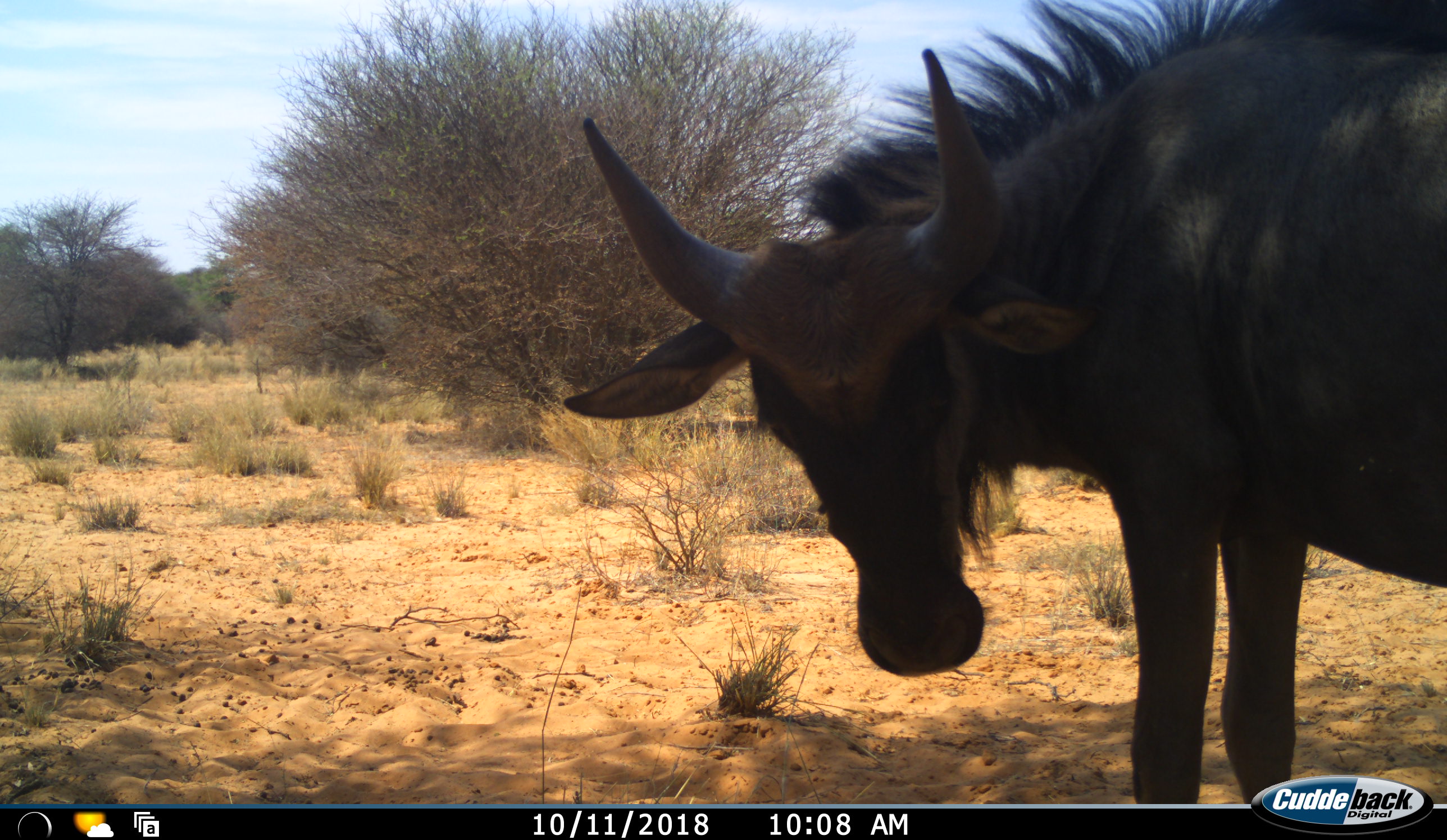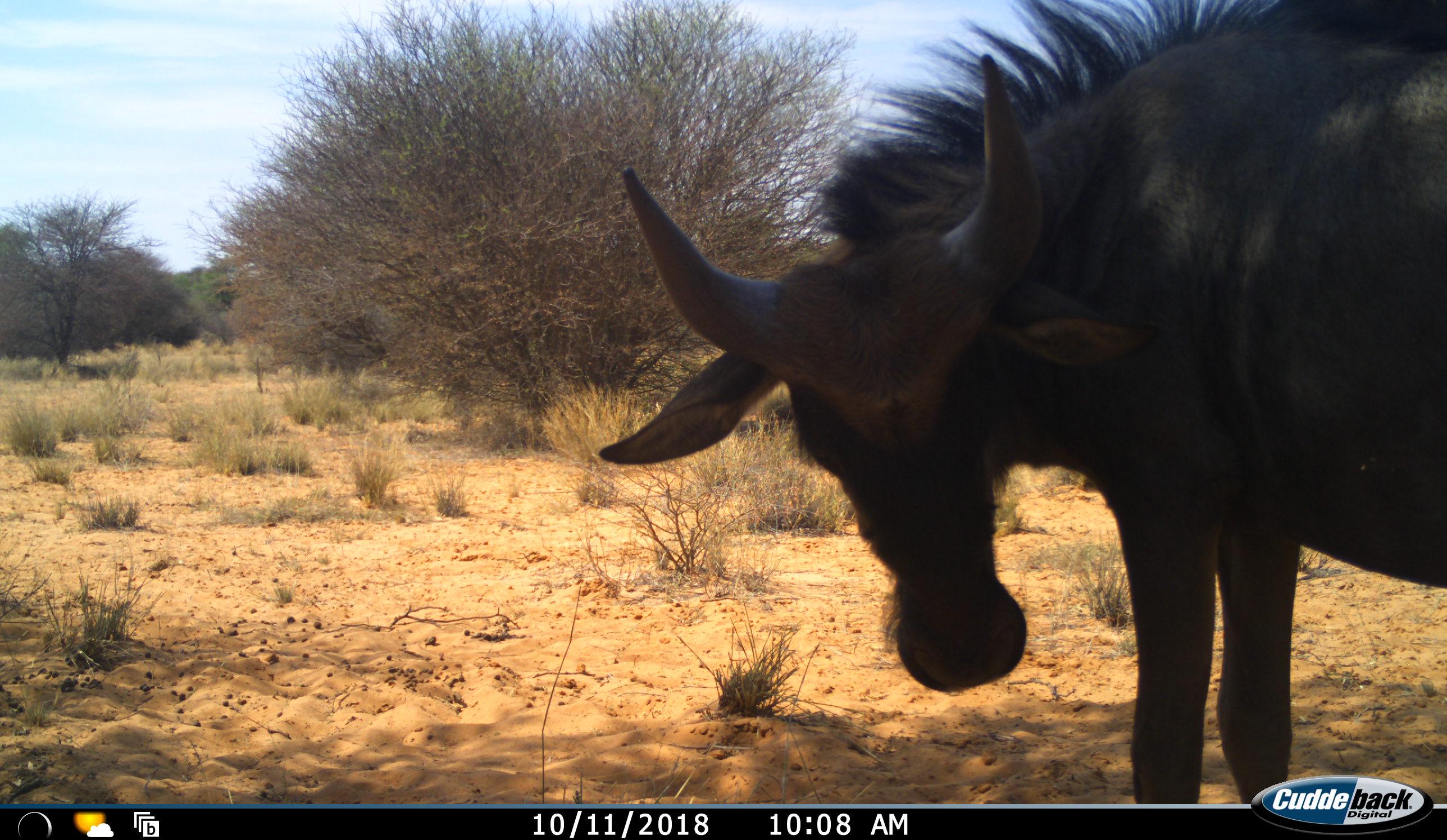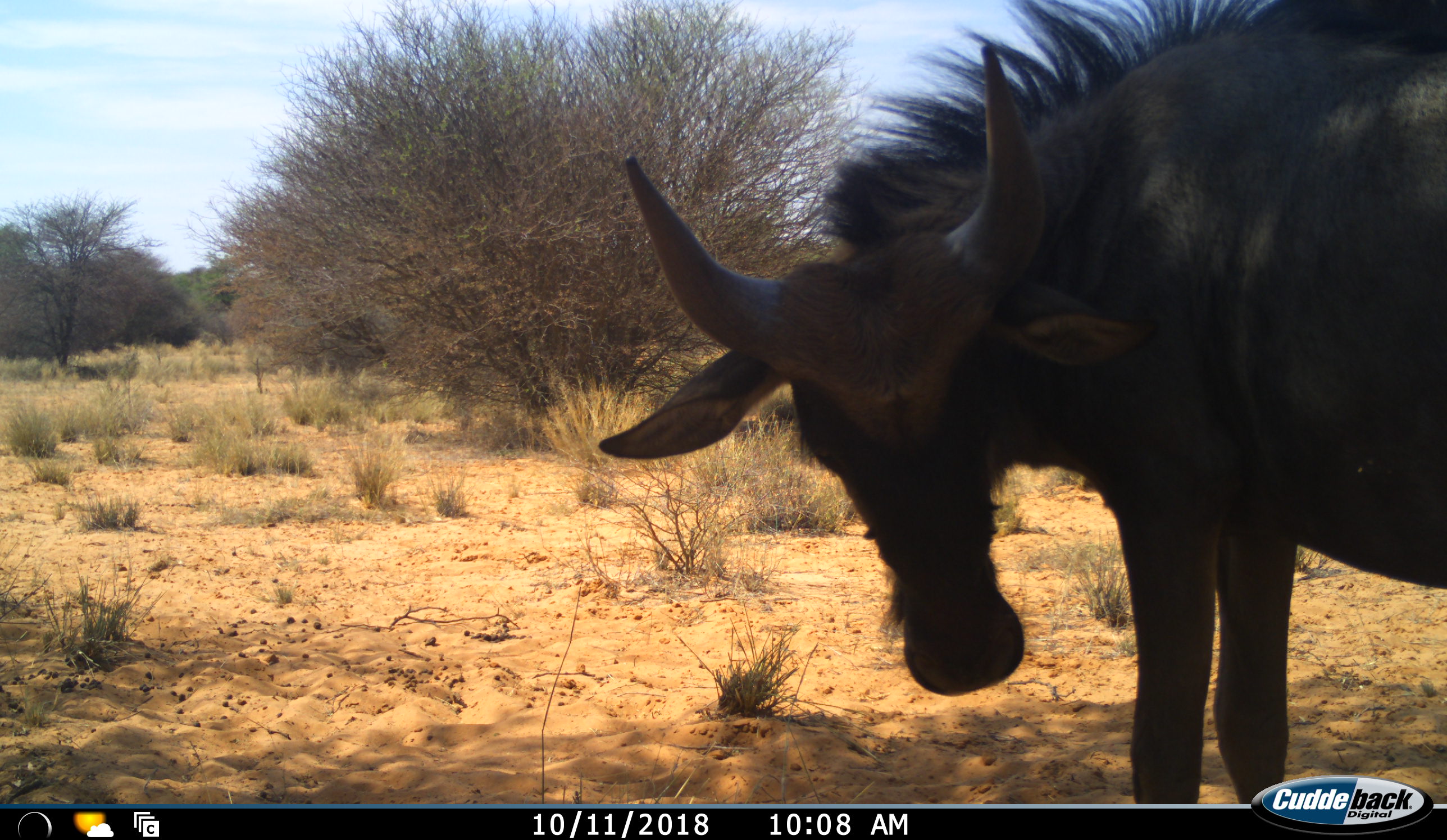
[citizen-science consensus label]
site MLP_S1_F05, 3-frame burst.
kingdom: Animalia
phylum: Chordata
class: Mammalia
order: Artiodactyla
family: Bovidae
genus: Connochaetes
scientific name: Connochaetes taurinus taurinus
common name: blue wildebeest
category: wildebeestblue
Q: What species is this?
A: Wildebeestblue (blue wildebeest) (Connochaetes taurinus taurinus).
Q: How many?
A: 1.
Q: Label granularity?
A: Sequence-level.